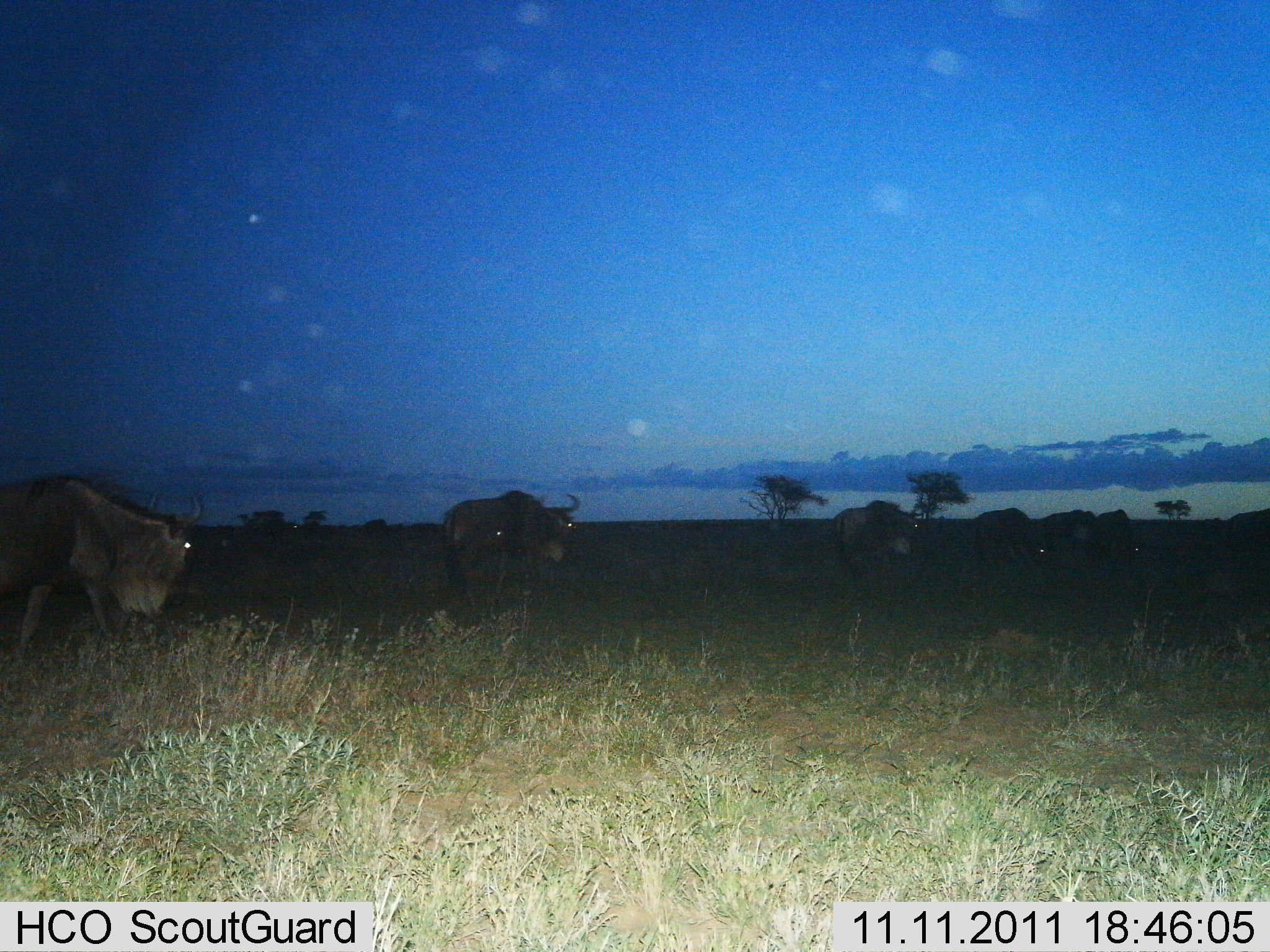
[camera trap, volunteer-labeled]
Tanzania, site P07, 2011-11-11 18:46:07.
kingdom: Animalia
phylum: Chordata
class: Mammalia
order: Artiodactyla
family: Bovidae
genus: Connochaetes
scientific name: Connochaetes taurinus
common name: blue wildebeest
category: wildebeest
Wildebeest (blue wildebeest) (Connochaetes taurinus), count 6. Behavior (volunteer vote fractions): standing 25%, resting 0%, moving 75%, interacting 8%. Young present (vote fraction): 0%. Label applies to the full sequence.